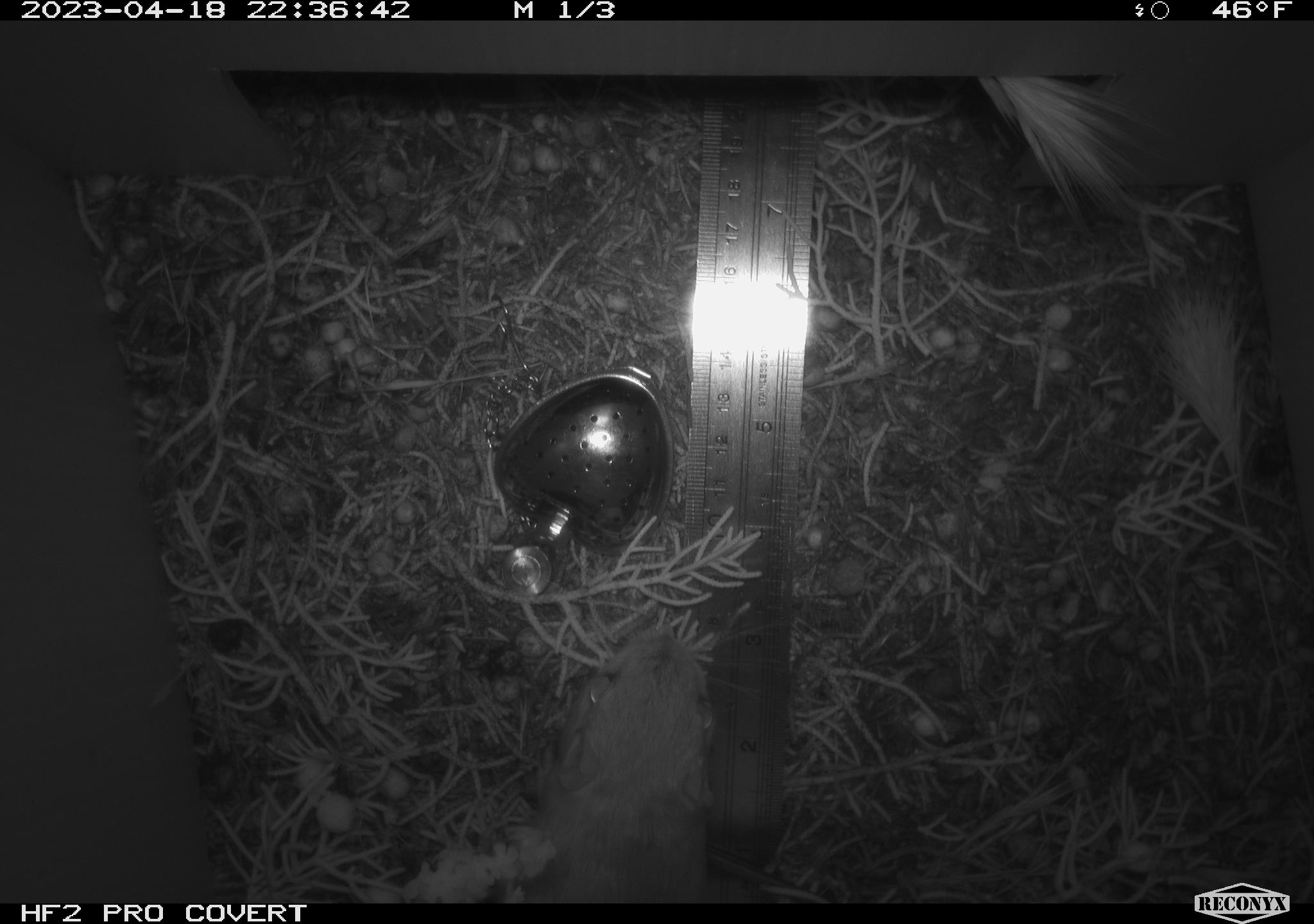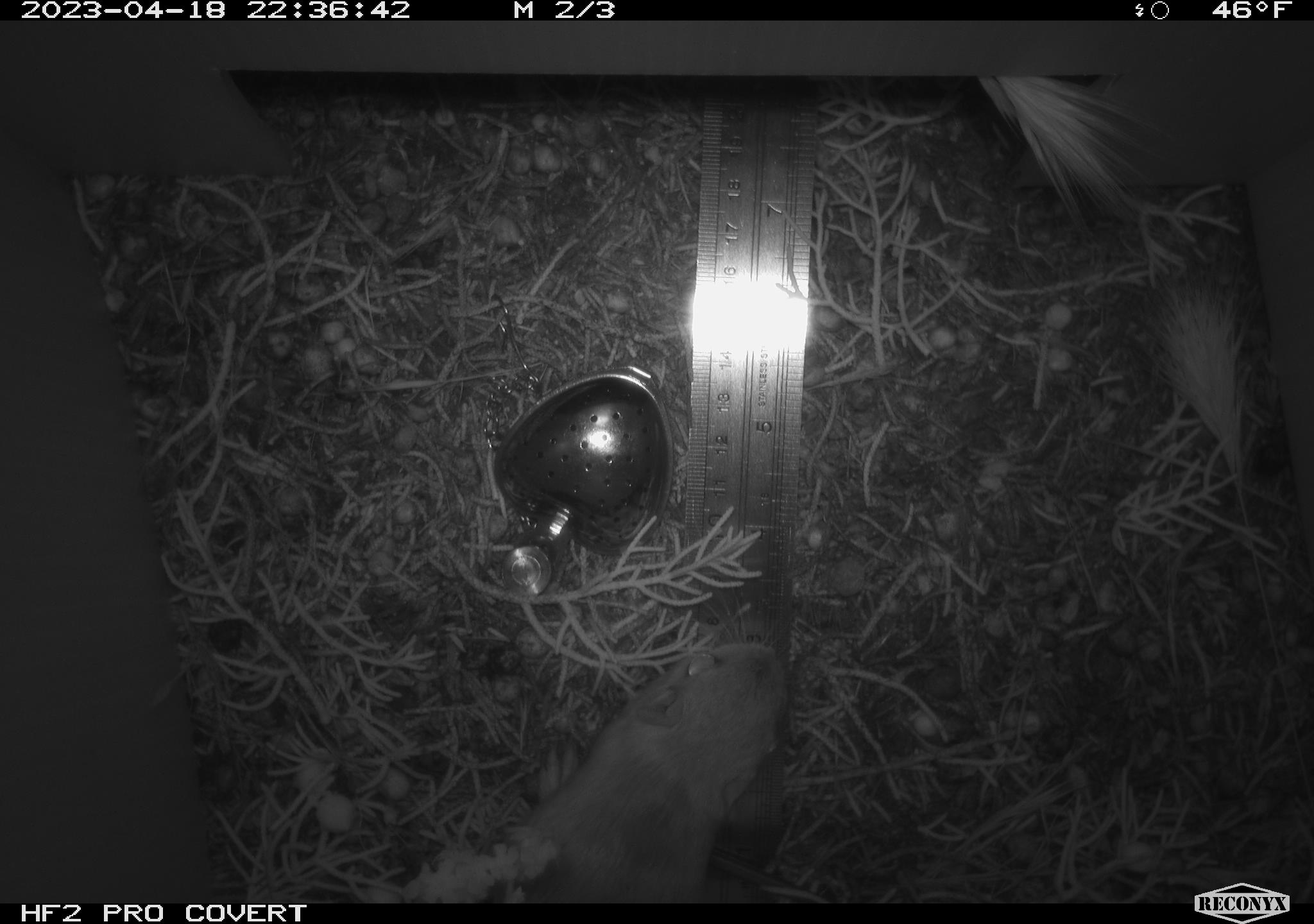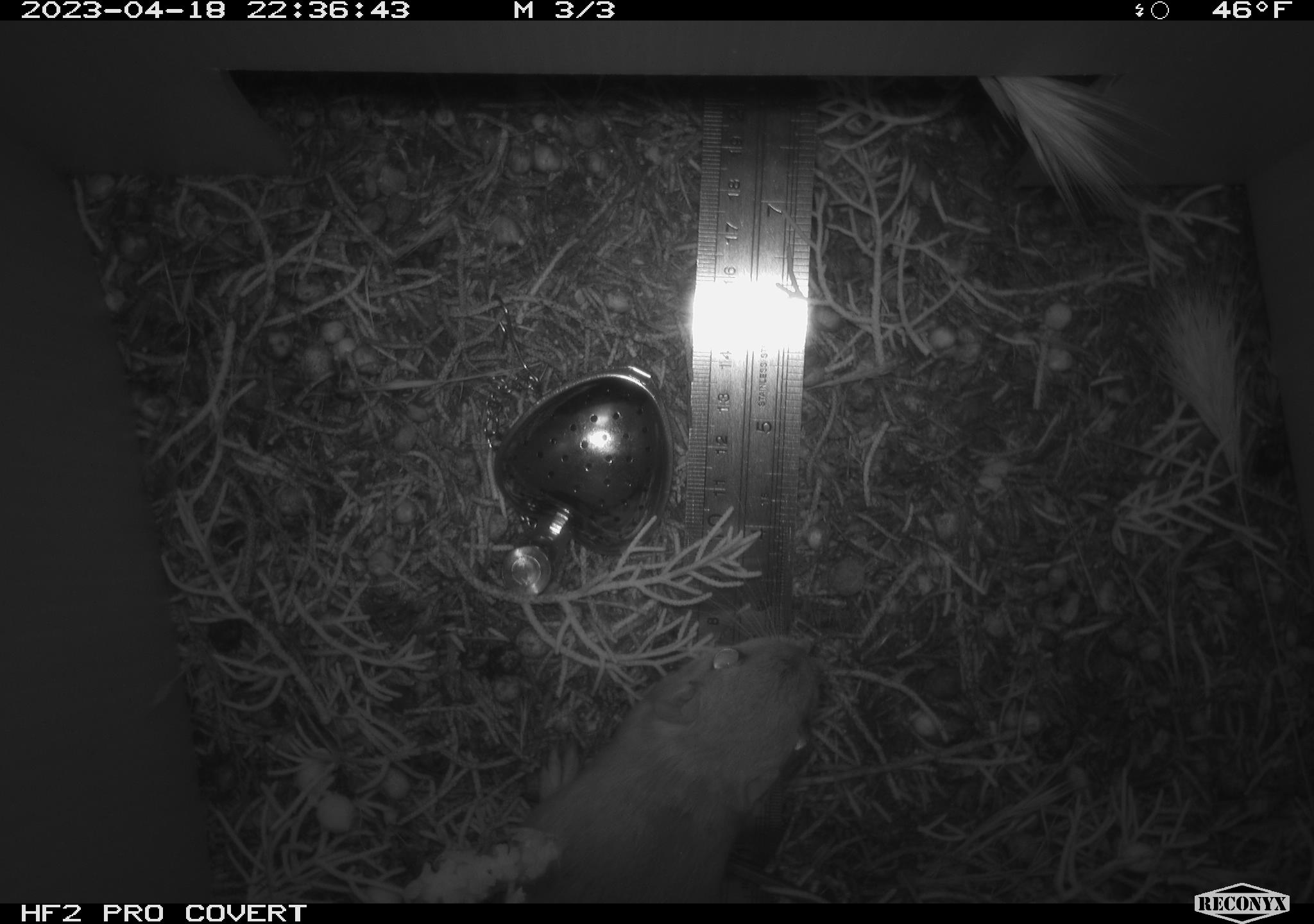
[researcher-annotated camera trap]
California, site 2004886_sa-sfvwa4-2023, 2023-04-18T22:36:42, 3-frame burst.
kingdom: Animalia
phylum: Chordata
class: Mammalia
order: Rodentia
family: Heteromyidae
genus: Dipodomys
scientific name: Dipodomys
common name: kangaroo rats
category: dipodomys species